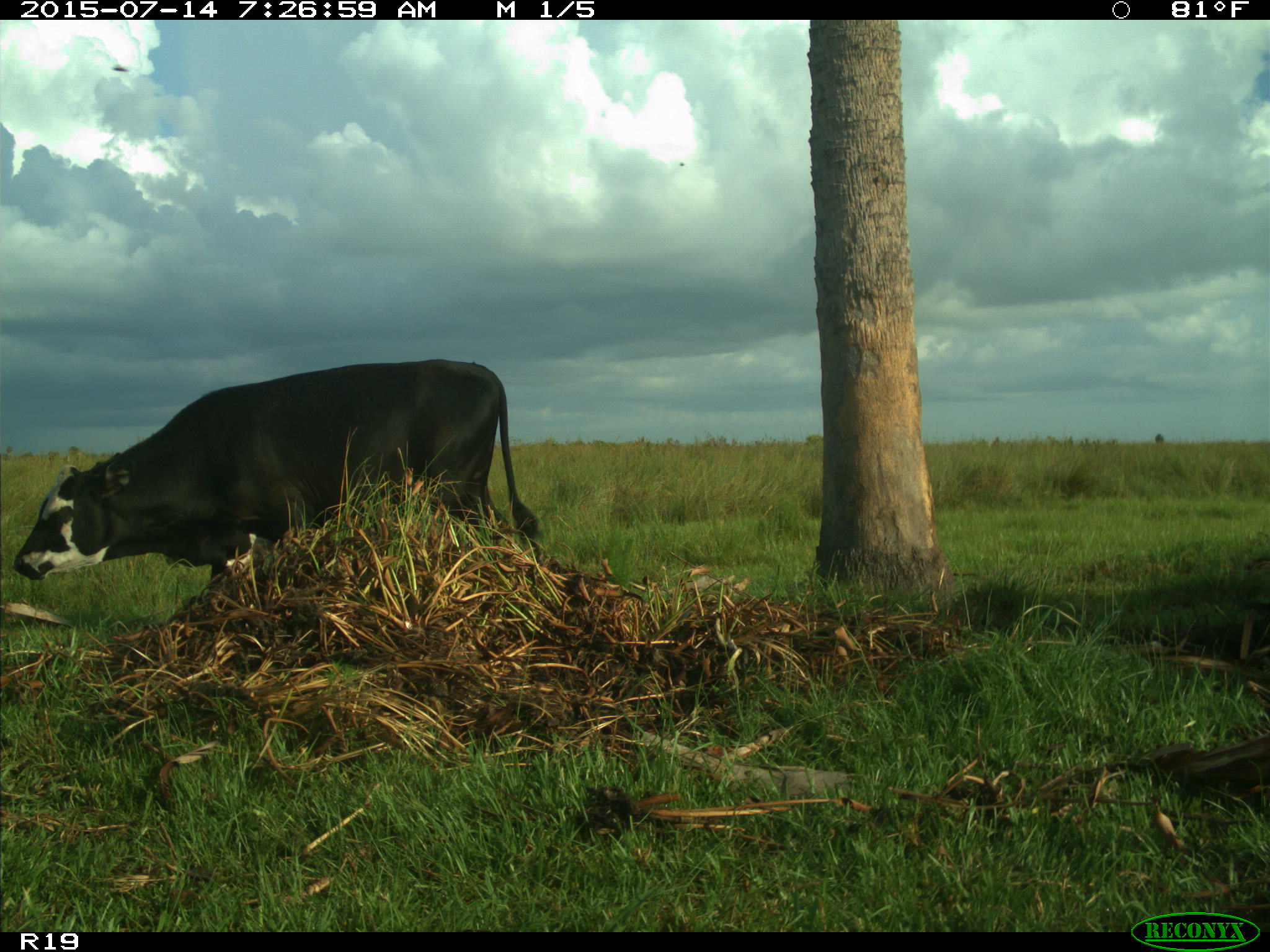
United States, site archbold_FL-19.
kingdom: Animalia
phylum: Chordata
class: Mammalia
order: Artiodactyla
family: Bovidae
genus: Bos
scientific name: Bos taurus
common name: domestic cow